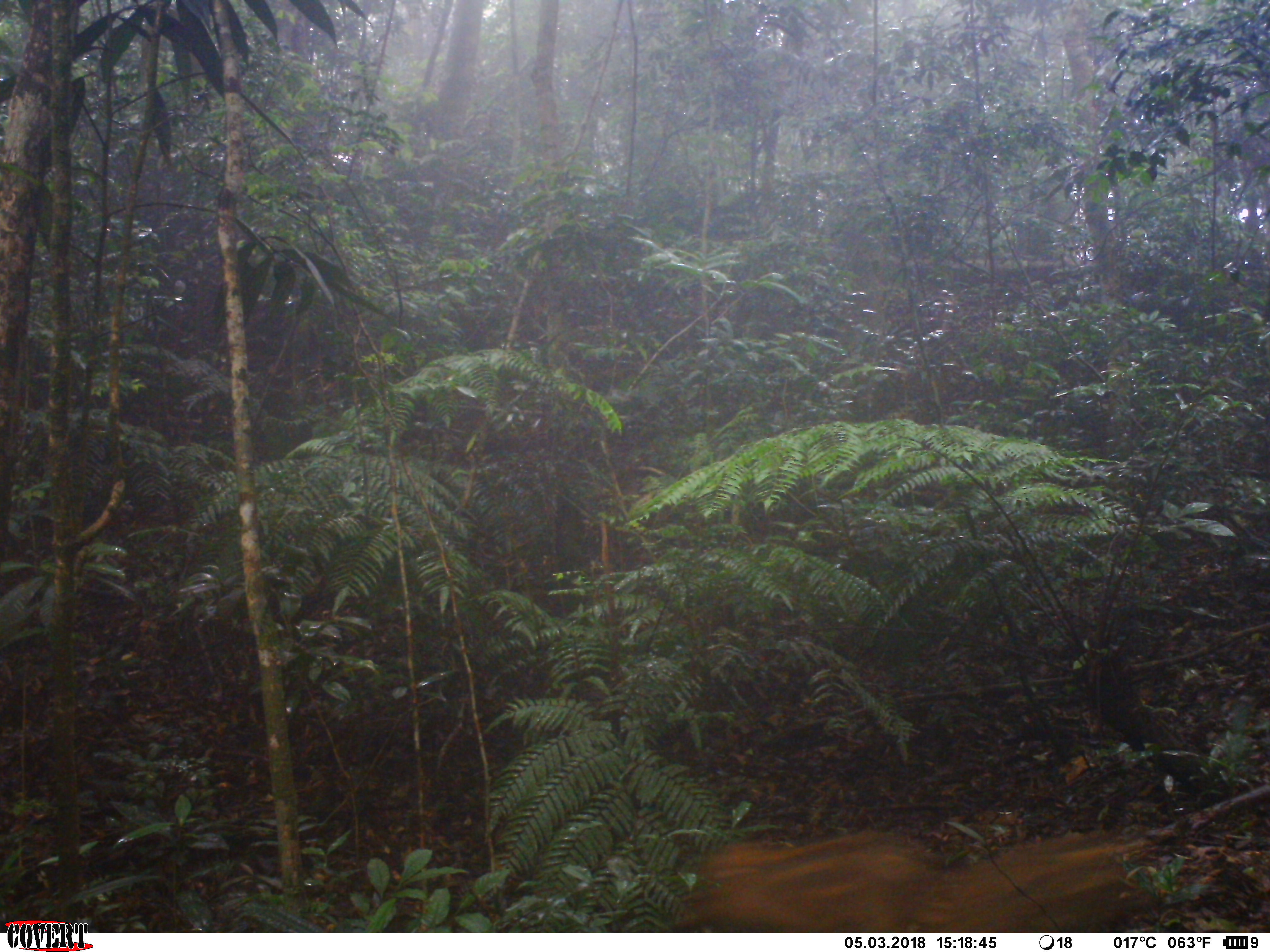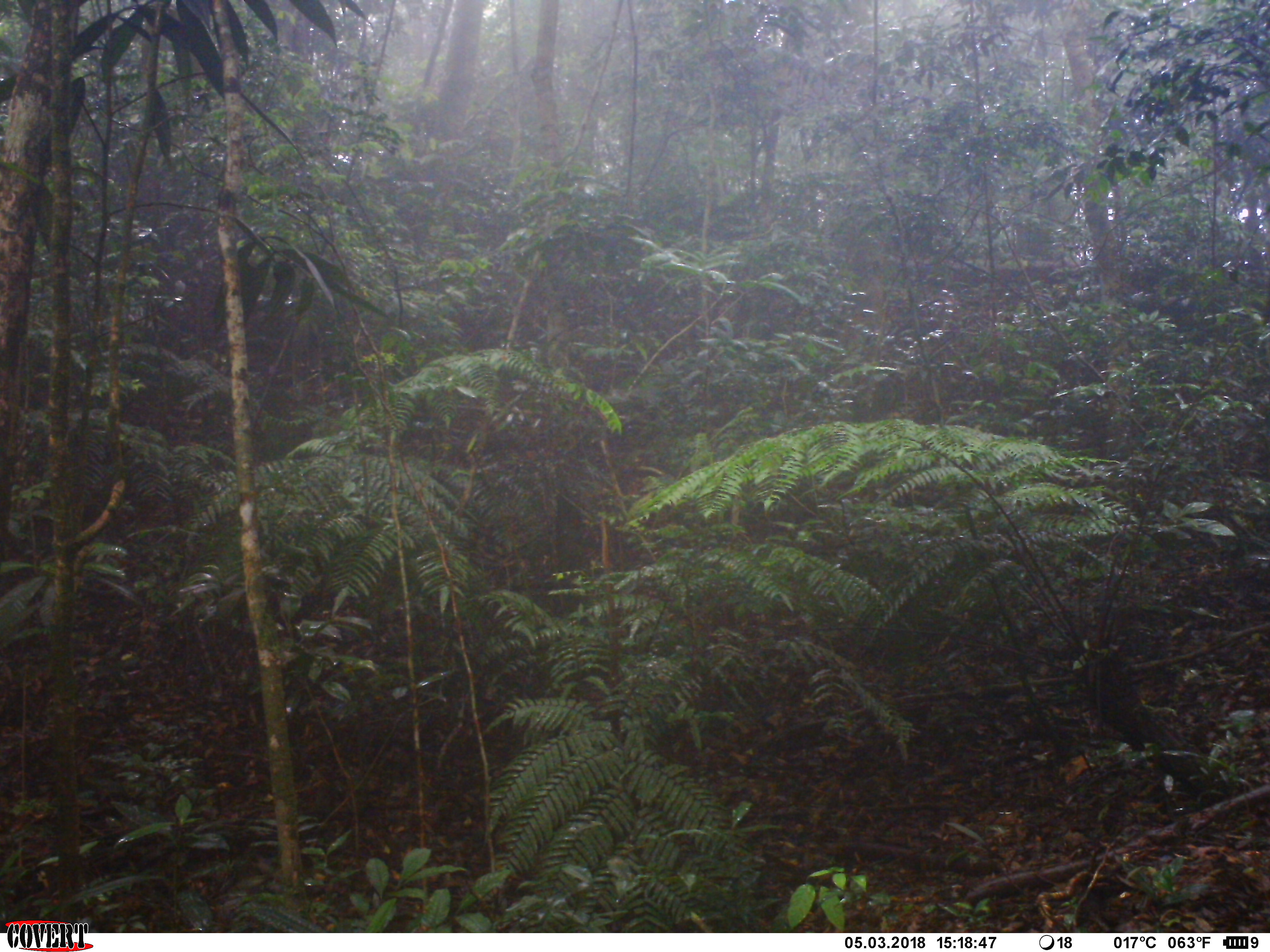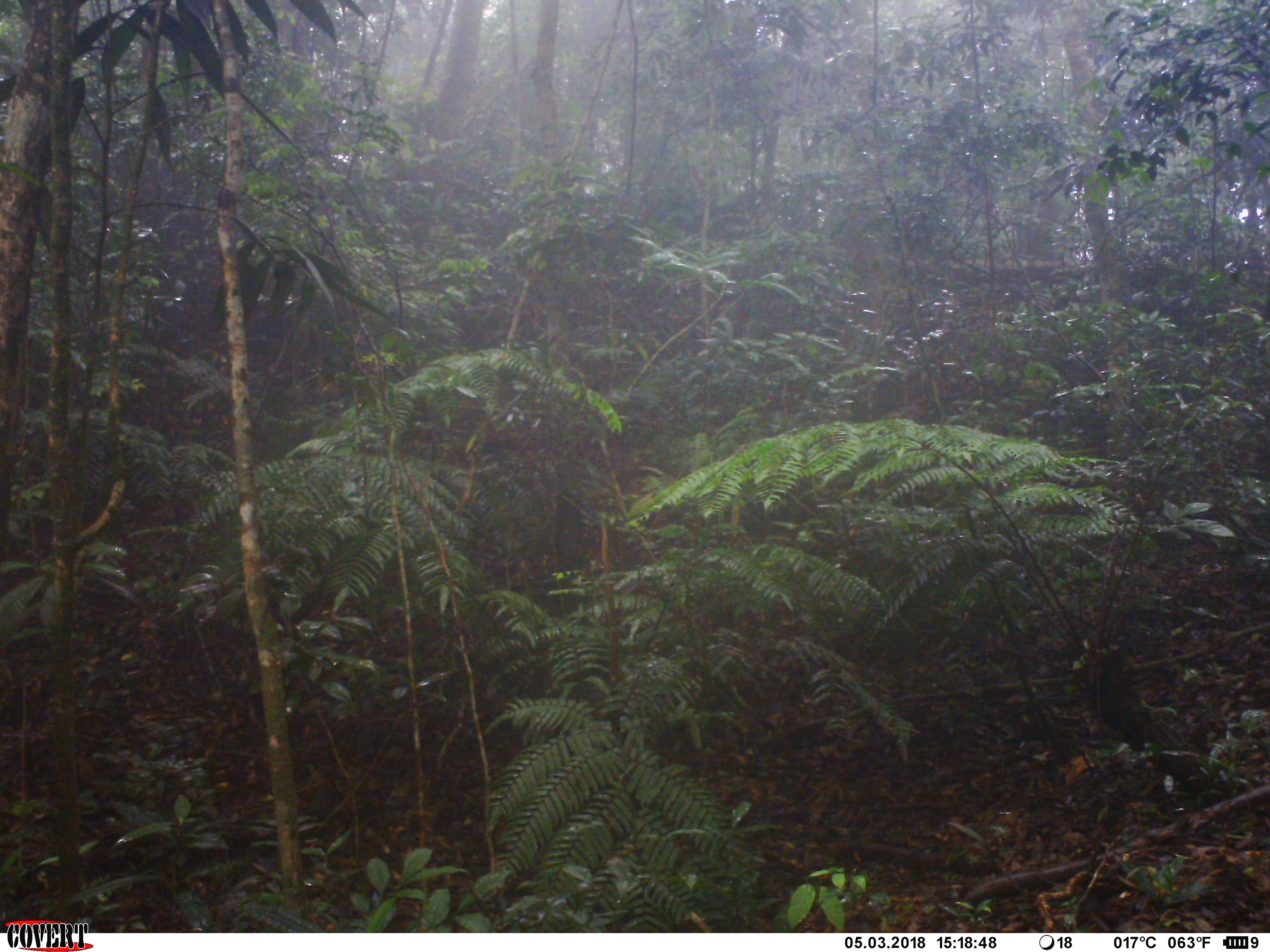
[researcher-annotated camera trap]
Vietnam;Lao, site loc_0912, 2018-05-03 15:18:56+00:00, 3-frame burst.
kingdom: Animalia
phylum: Chordata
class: Mammalia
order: Artiodactyla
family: Suidae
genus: Sus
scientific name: Sus scrofa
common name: eurasian wild pig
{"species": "eurasian wild pig (Sus scrofa)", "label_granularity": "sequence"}